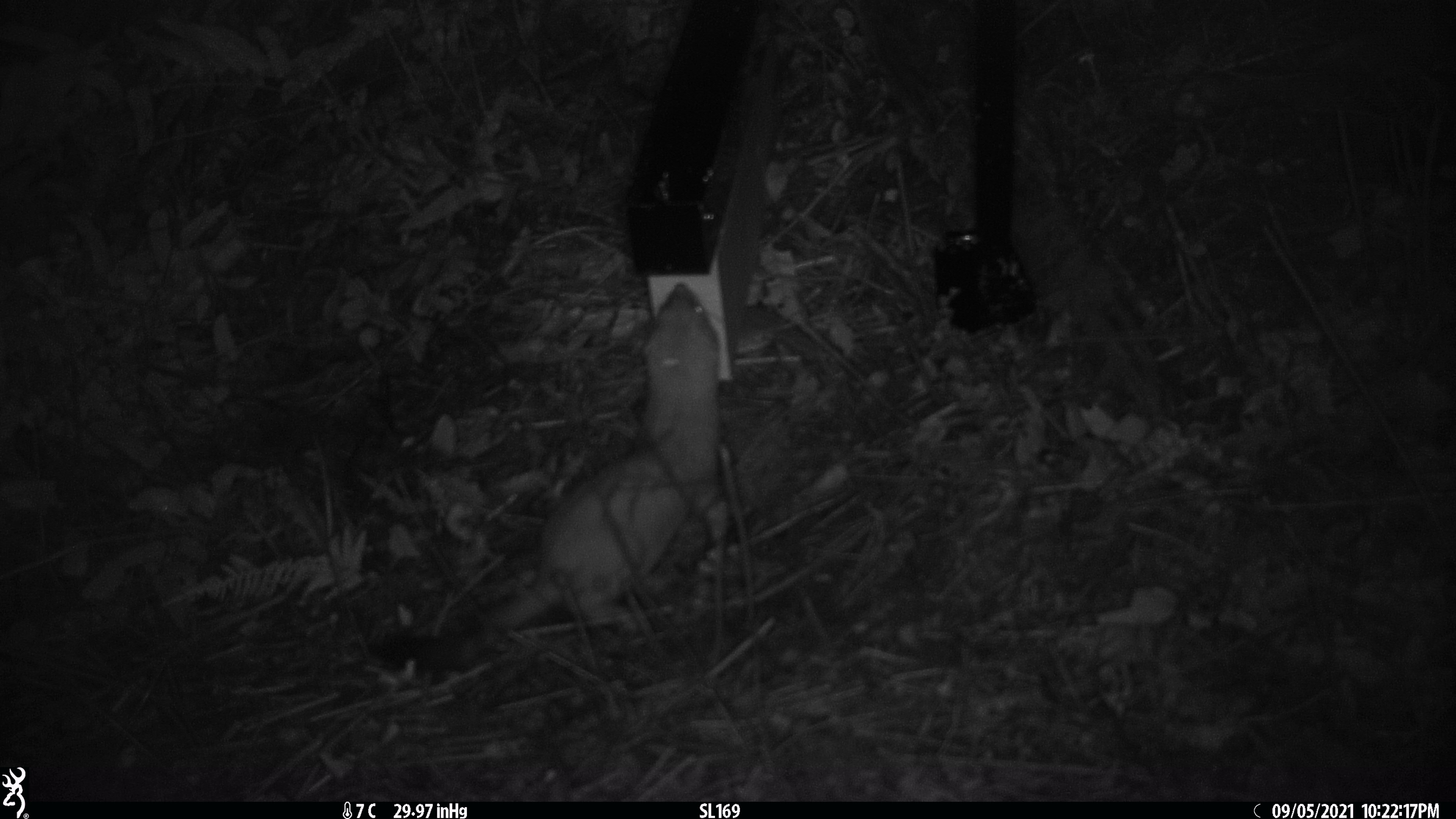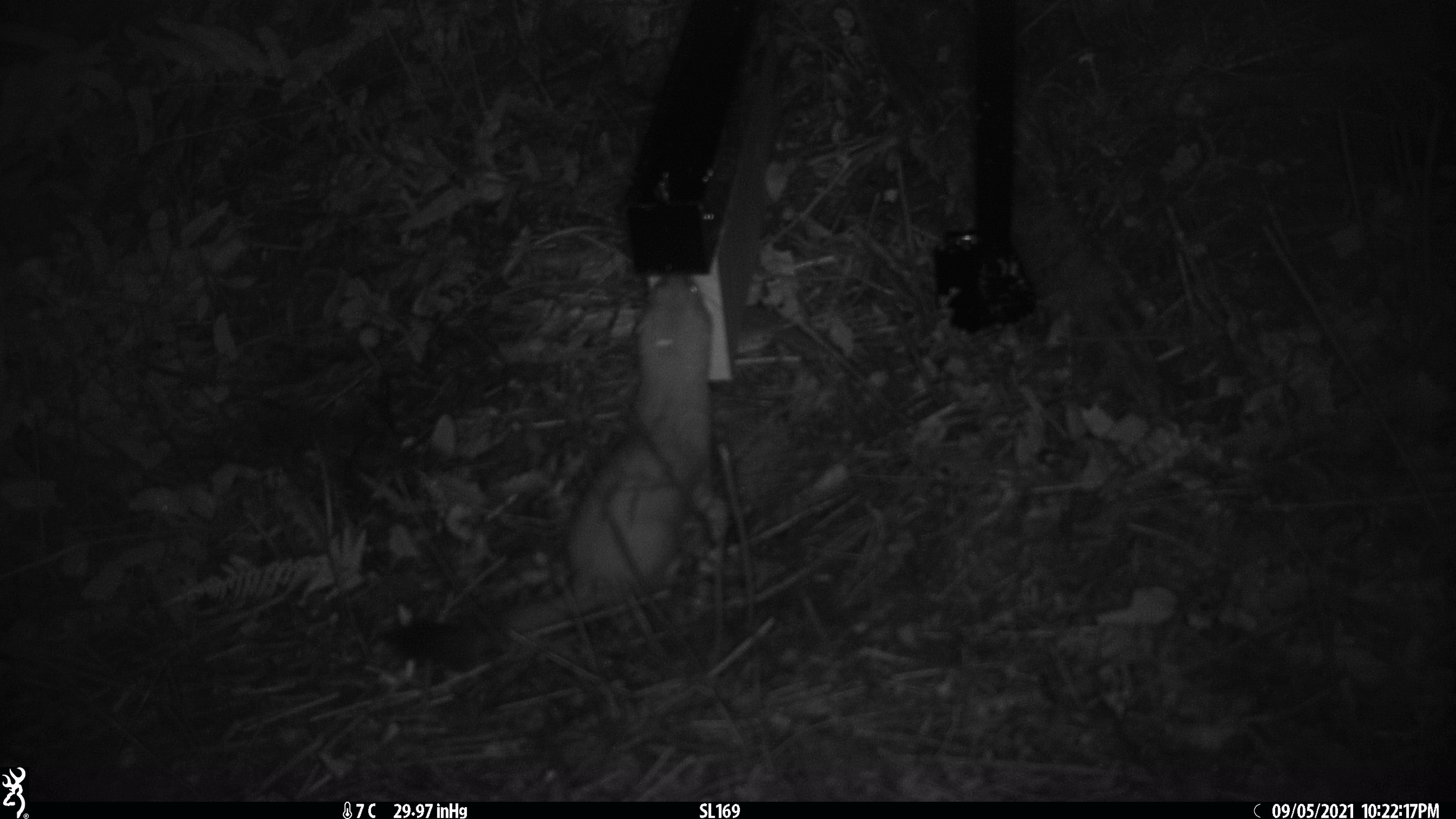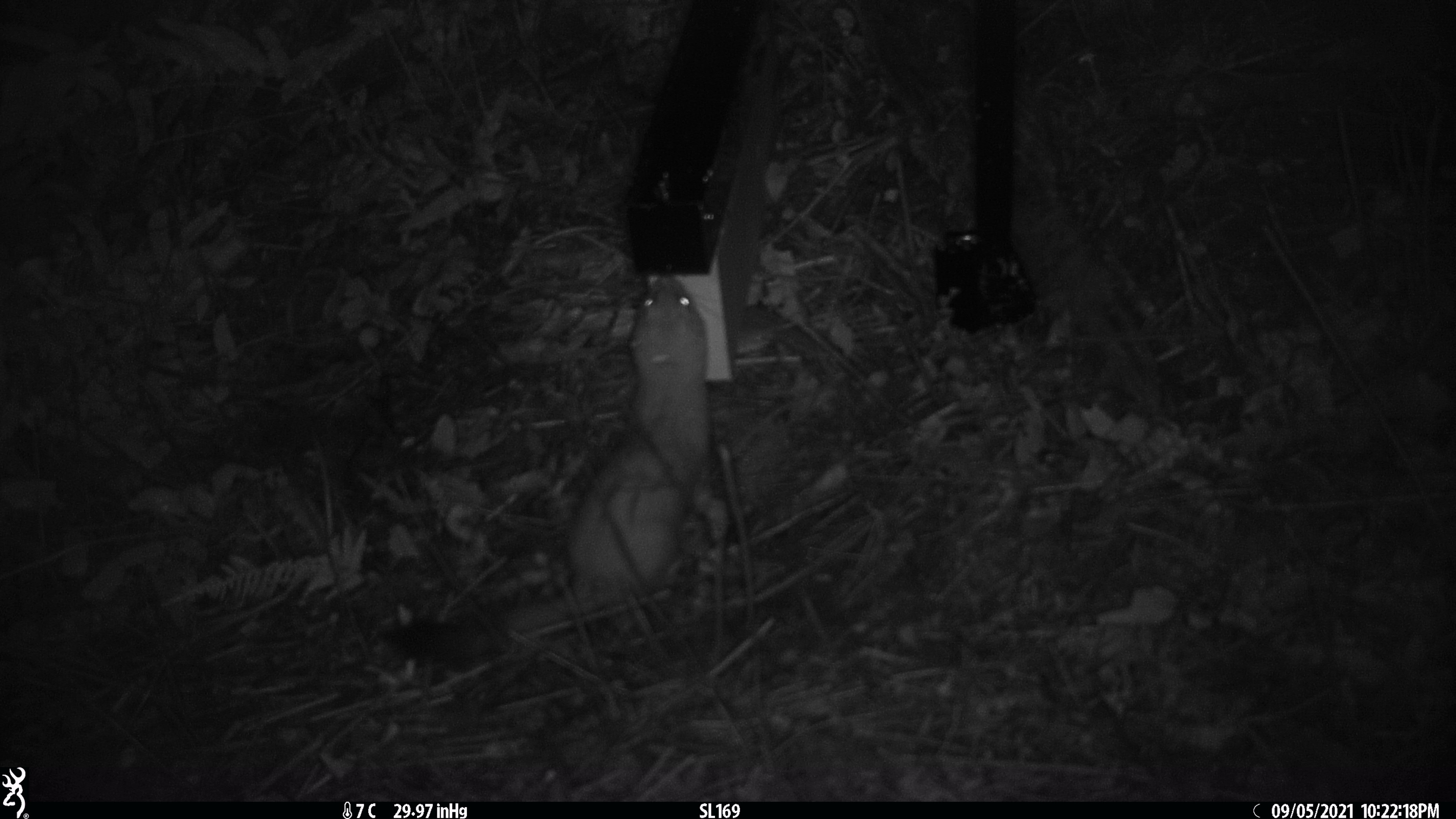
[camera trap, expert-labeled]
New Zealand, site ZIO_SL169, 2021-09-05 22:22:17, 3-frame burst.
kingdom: Animalia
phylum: Chordata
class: Mammalia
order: Carnivora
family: Mustelidae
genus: Mustela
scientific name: Mustela erminea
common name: stoat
Stoat (Mustela erminea).